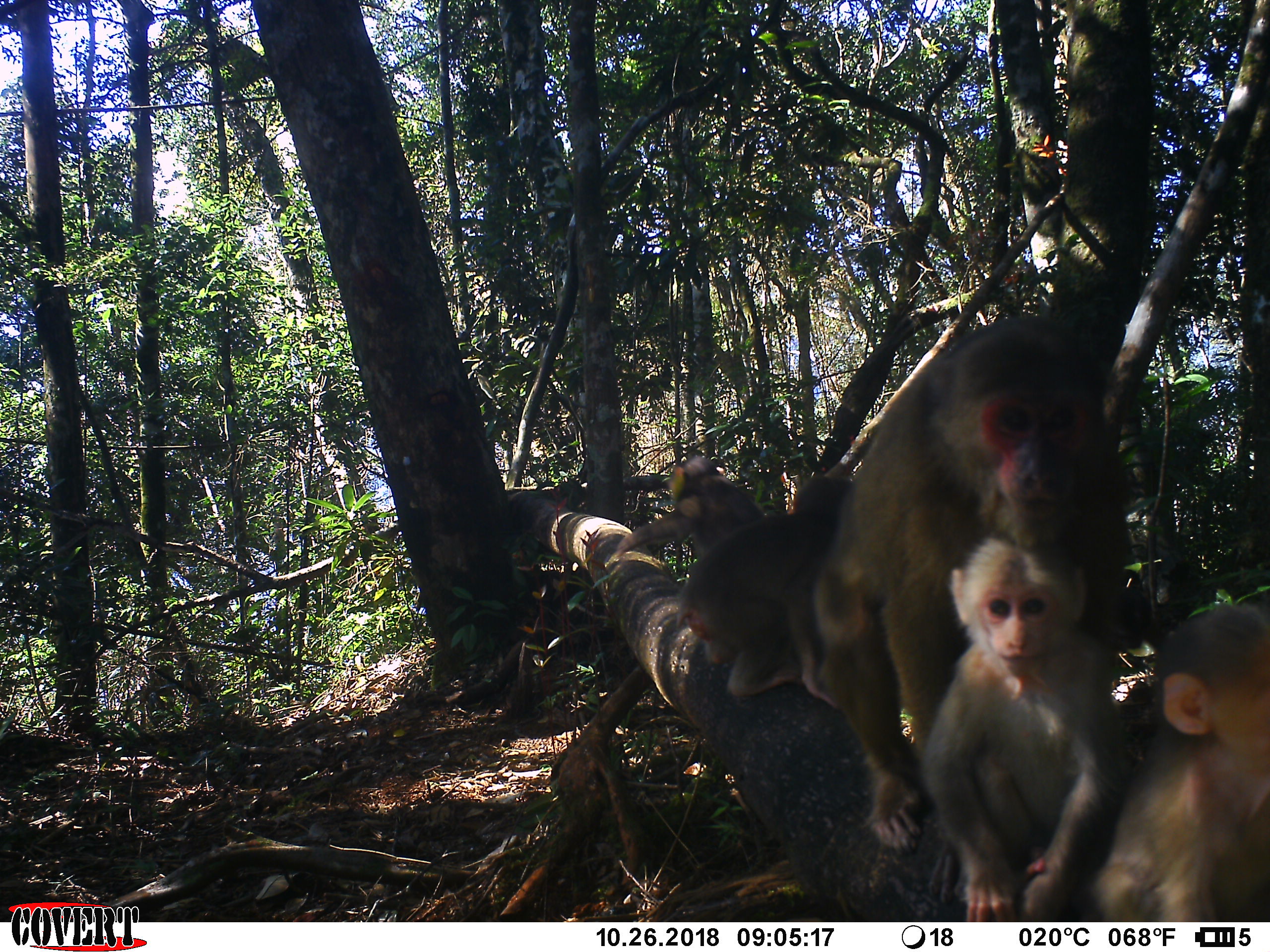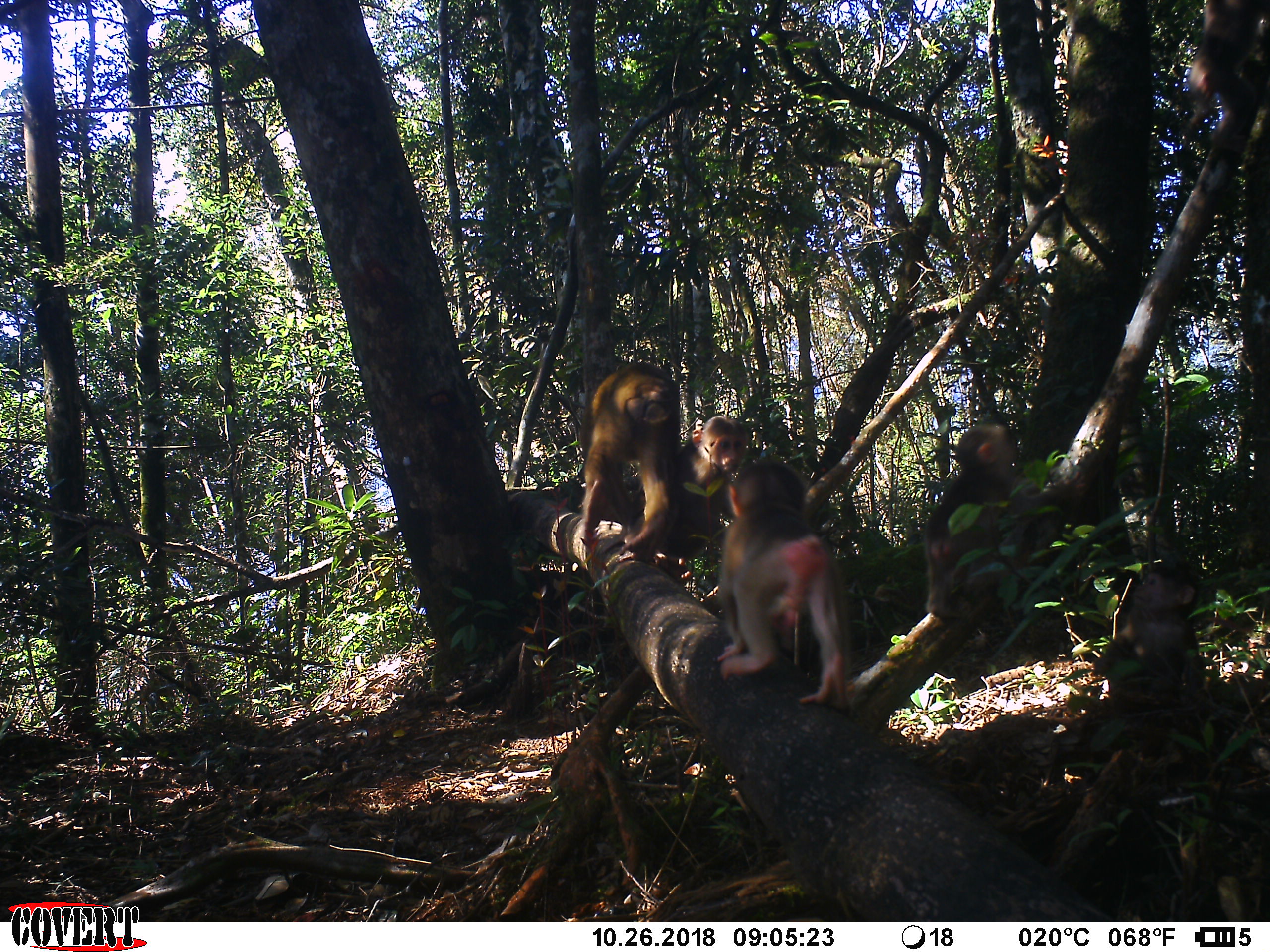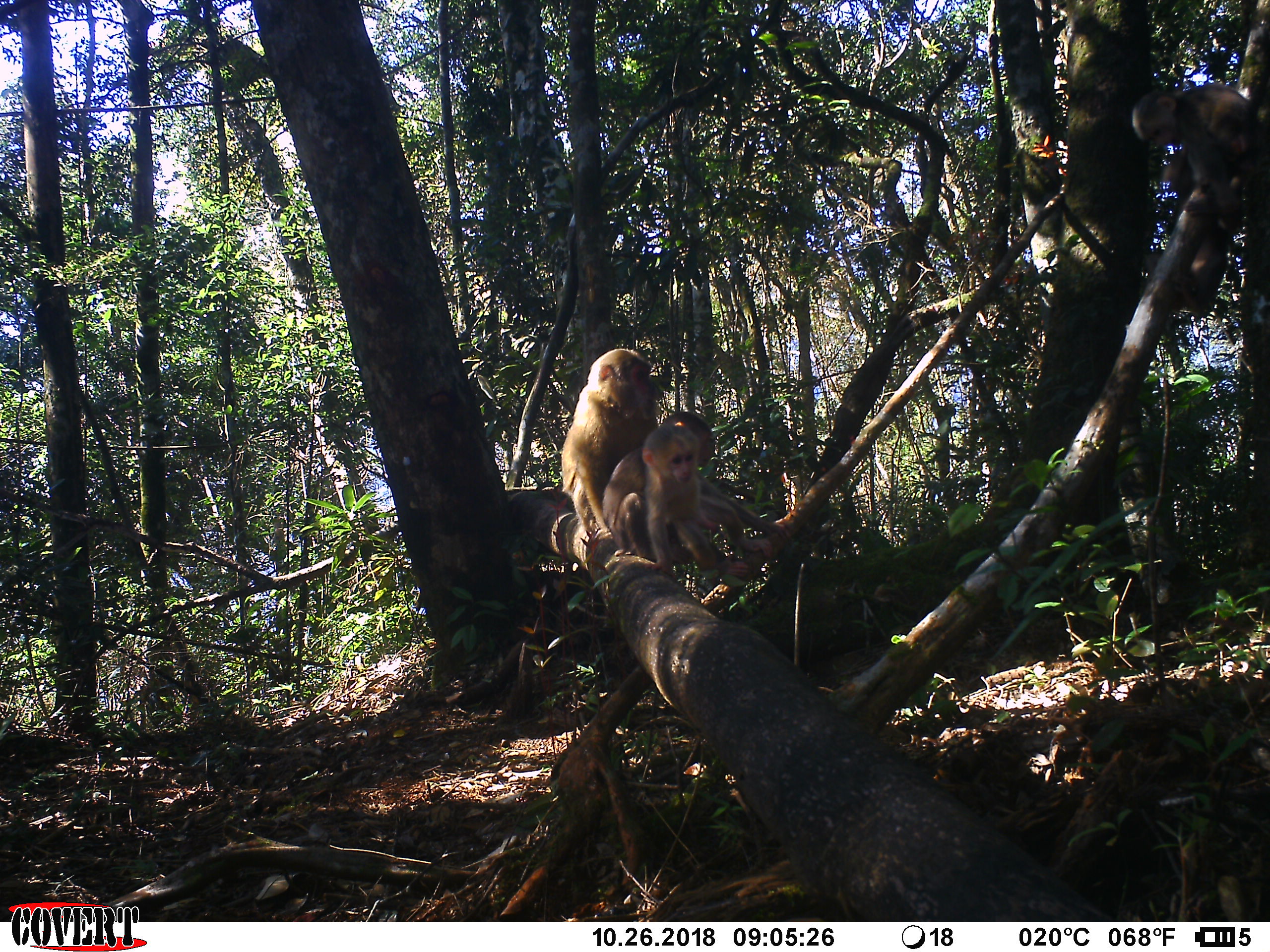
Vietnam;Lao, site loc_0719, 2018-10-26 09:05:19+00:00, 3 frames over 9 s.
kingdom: Animalia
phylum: Chordata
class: Mammalia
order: Primates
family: Cercopithecidae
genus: Macaca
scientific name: Macaca arctoides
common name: stump-tailed macaque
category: stump tailed macaque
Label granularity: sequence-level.